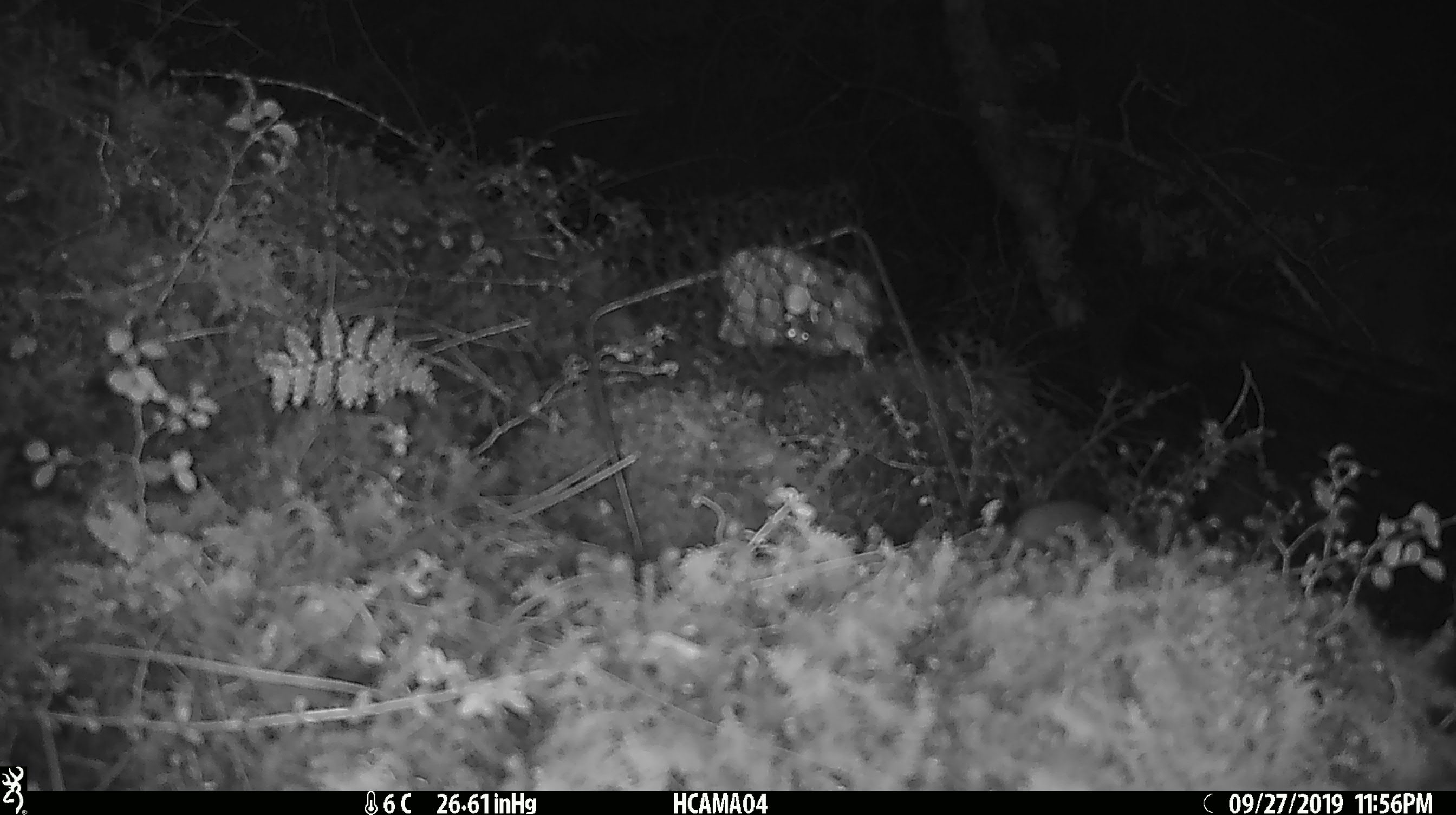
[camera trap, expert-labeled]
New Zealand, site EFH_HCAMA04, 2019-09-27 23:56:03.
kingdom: Animalia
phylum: Chordata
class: Mammalia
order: Rodentia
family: Muridae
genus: Mus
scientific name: Mus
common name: mouse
Mouse (Mus).